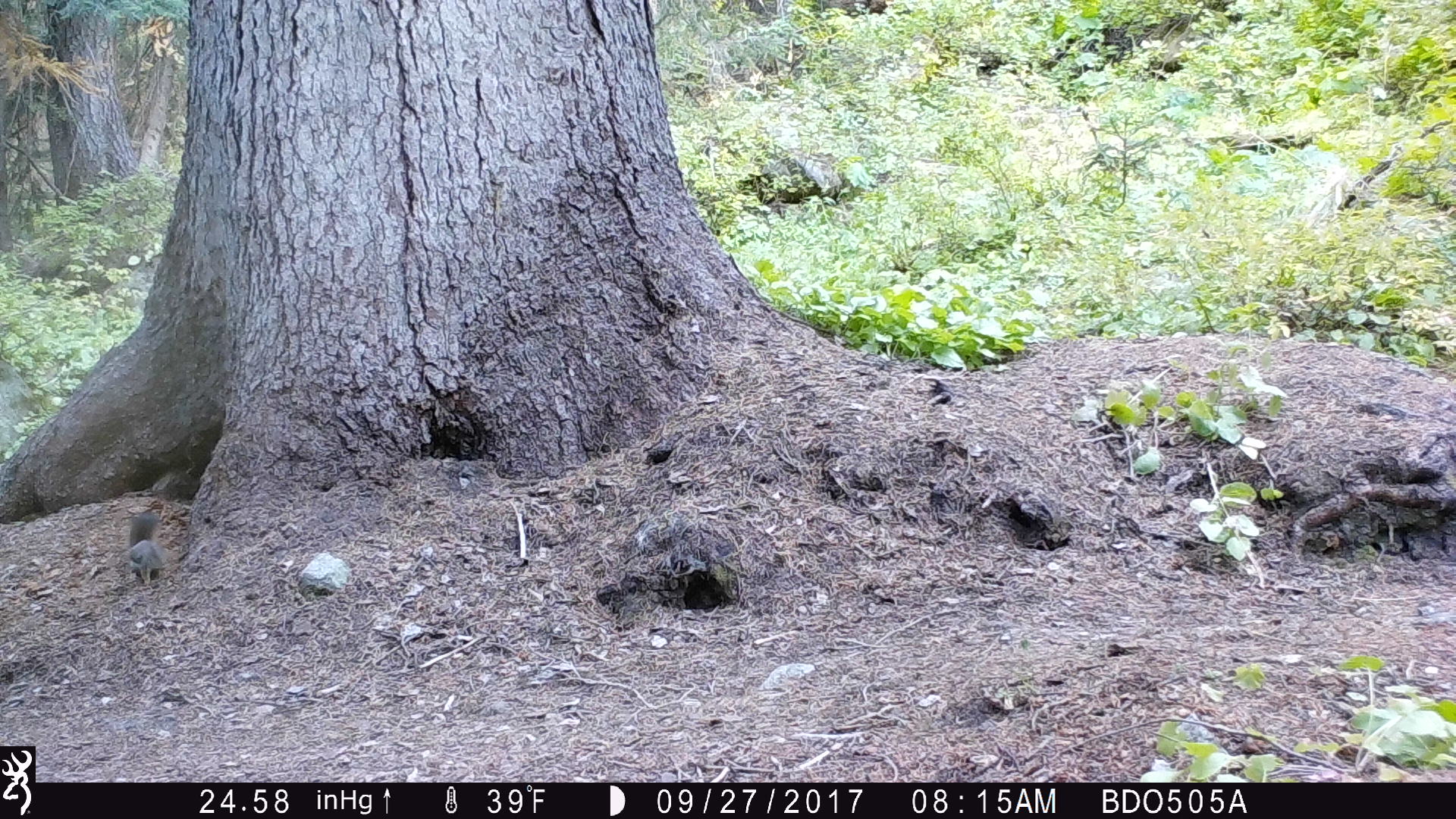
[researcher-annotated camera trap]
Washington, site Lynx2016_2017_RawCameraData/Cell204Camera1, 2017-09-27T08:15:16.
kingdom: Animalia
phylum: Chordata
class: Mammalia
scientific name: Mammalia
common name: small mammal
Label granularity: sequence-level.